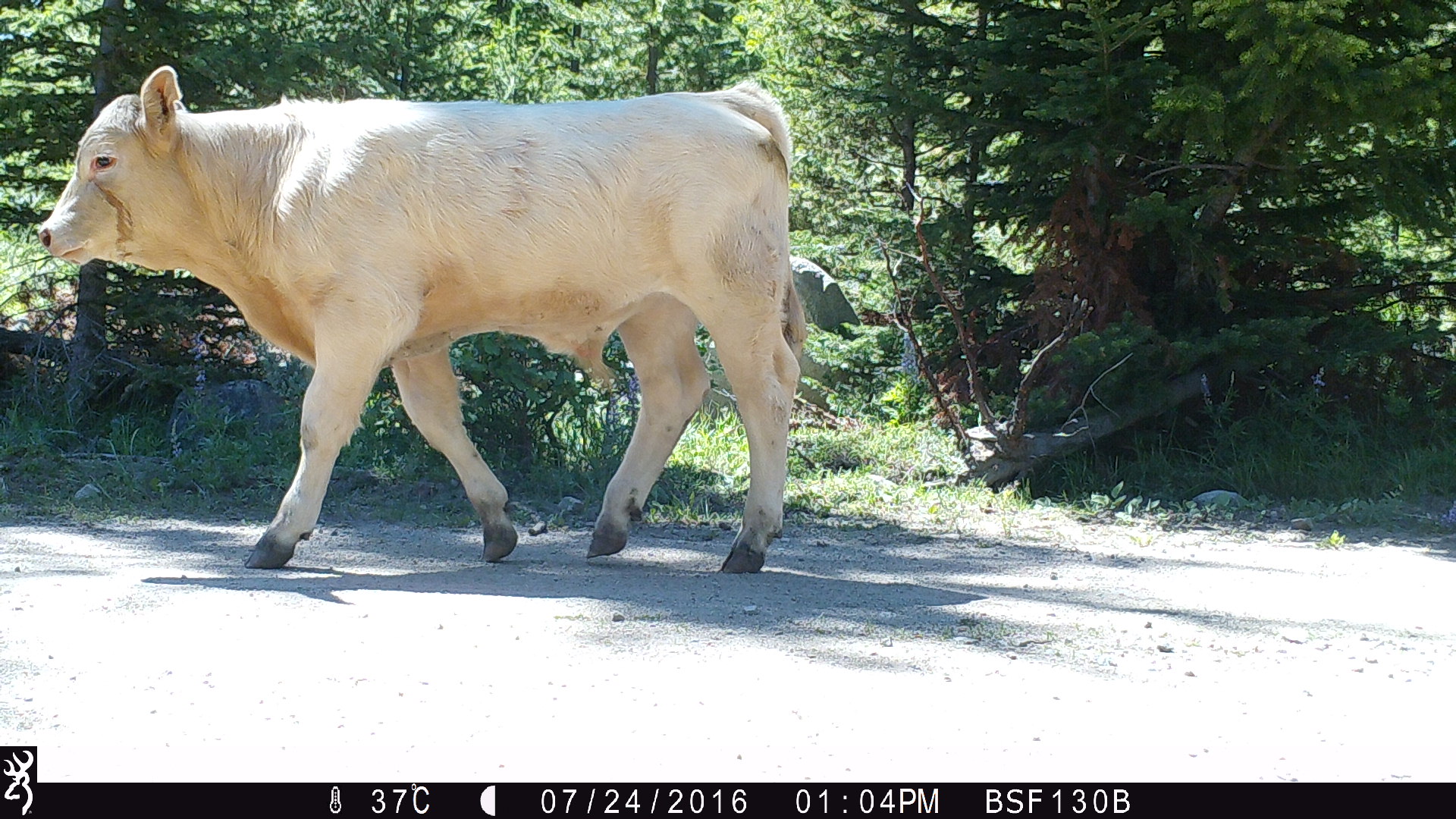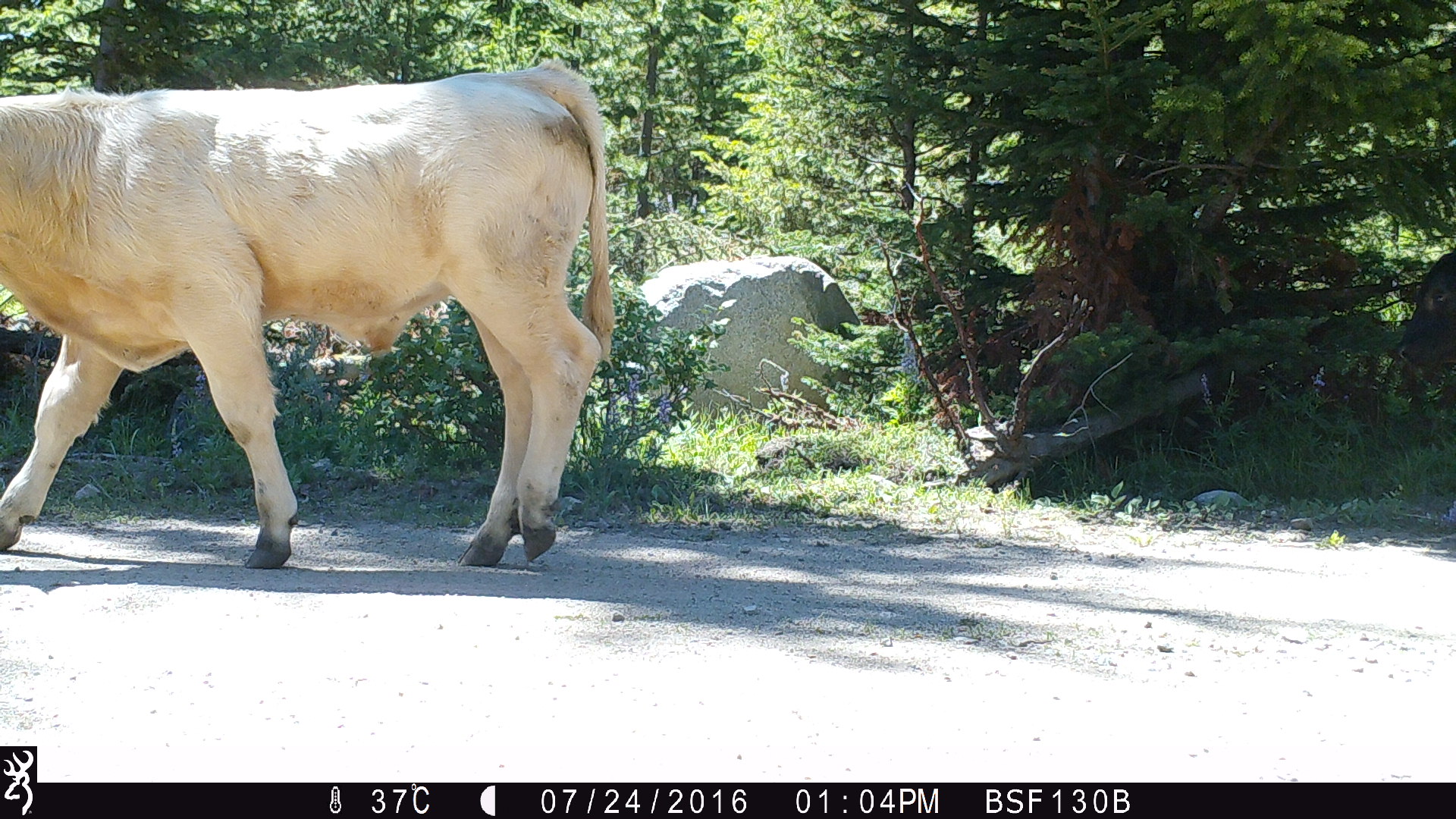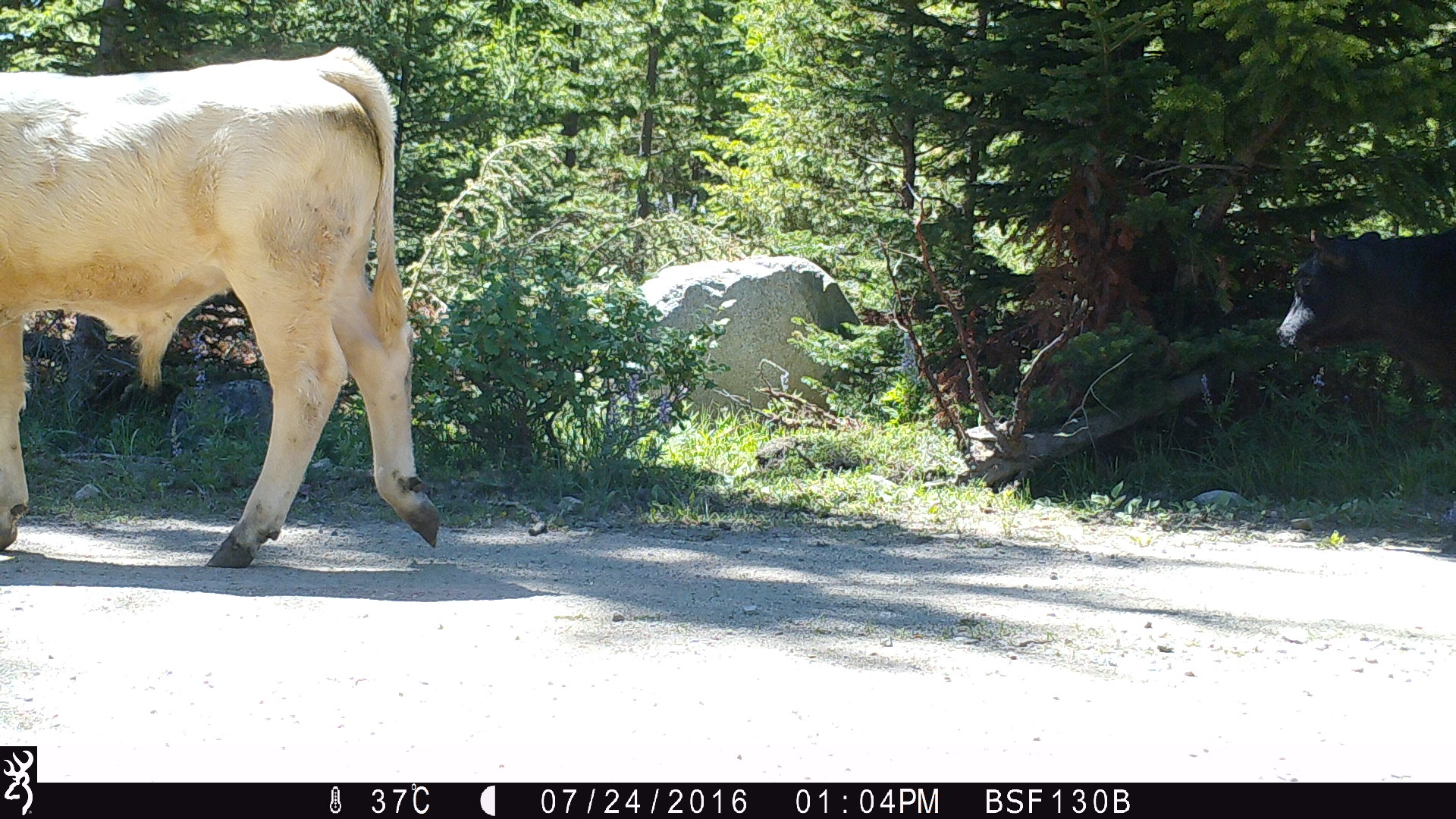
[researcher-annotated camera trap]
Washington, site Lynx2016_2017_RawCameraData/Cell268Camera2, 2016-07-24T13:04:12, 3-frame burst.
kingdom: Animalia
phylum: Chordata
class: Mammalia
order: Artiodactyla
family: Bovidae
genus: Bos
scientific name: Bos taurus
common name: domestic cattle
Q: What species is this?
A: Domestic cattle (Bos taurus).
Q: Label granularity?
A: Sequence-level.